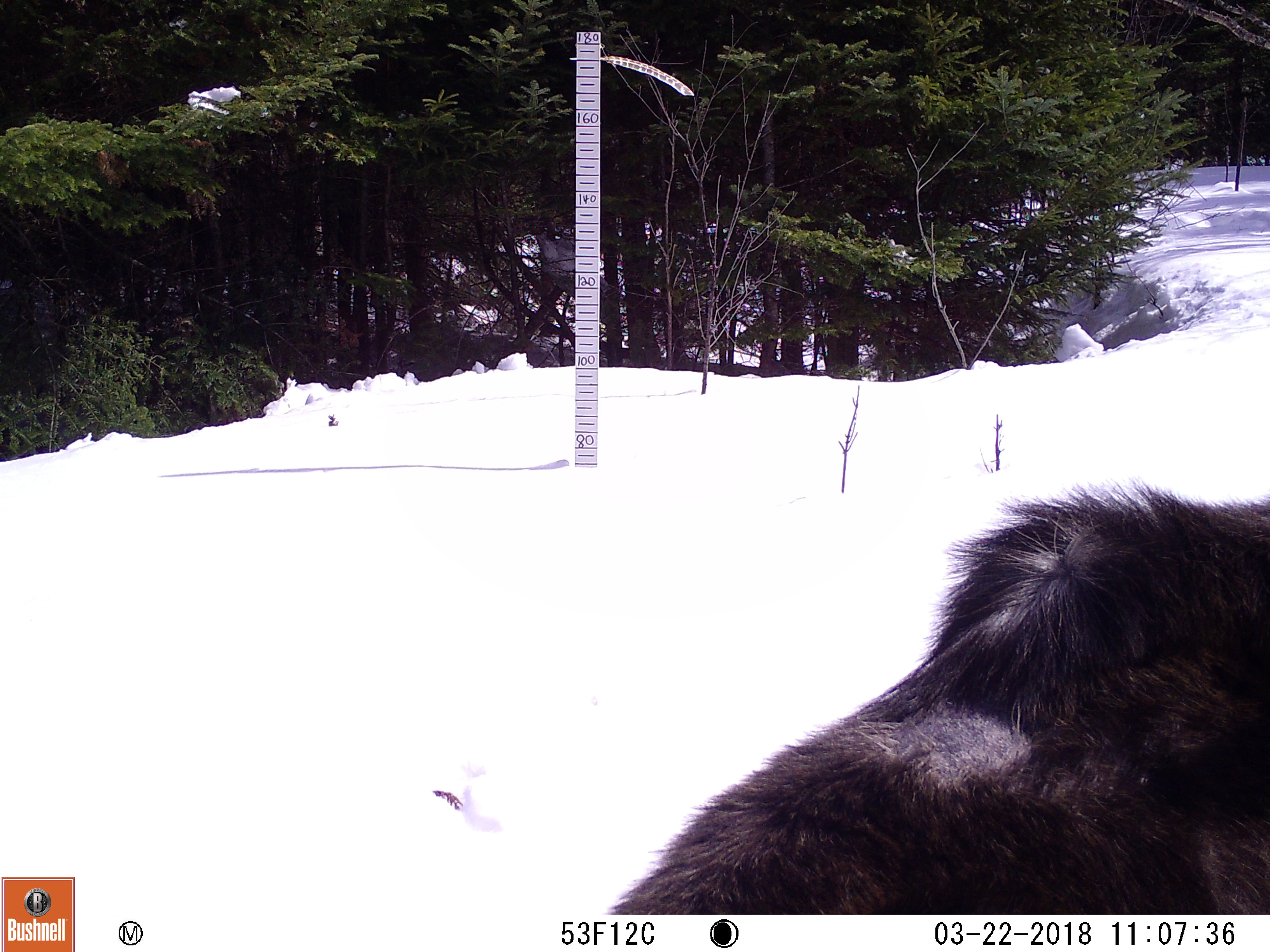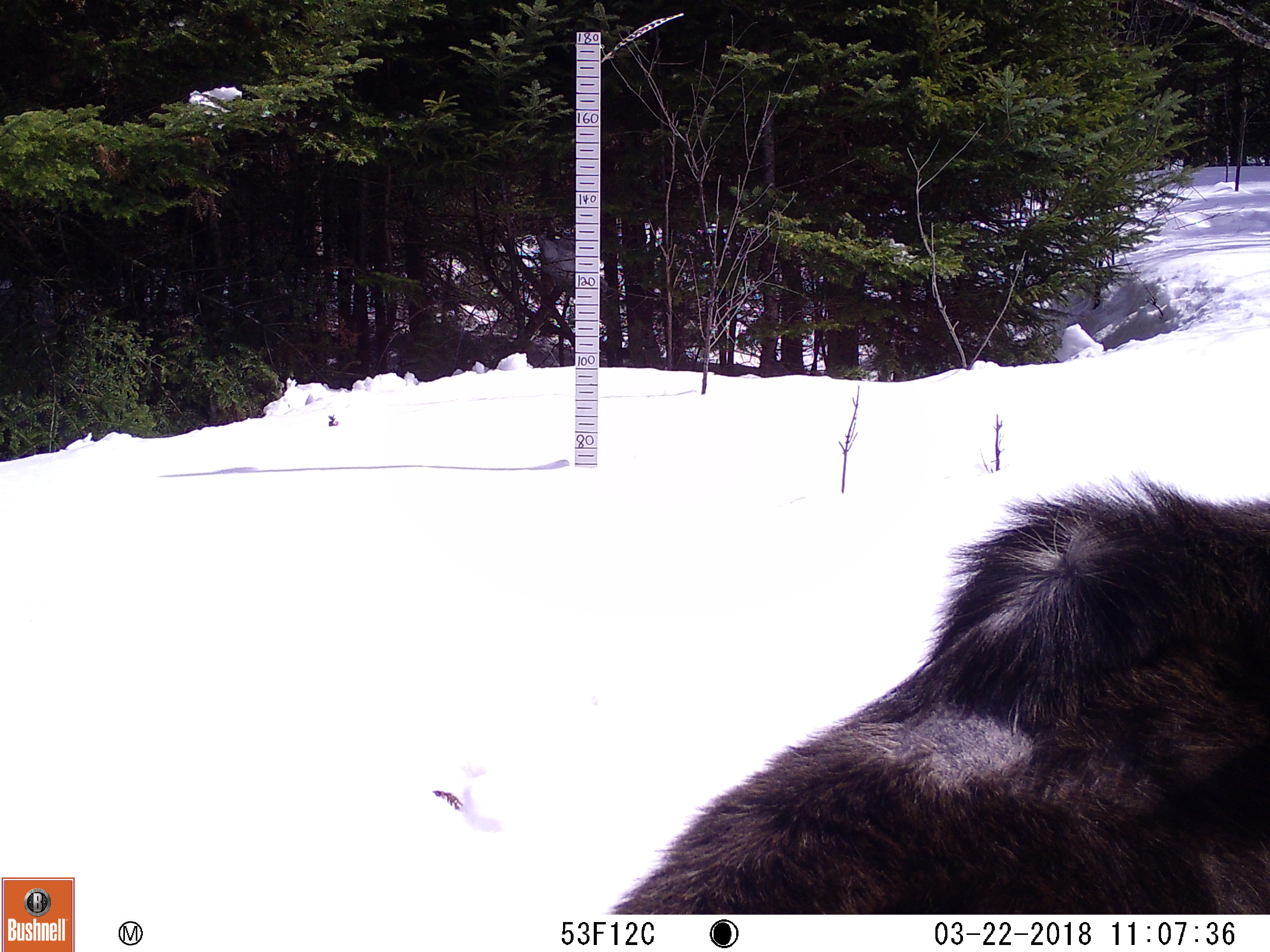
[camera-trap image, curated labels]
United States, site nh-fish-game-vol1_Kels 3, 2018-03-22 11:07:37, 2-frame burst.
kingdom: Animalia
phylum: Chordata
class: Mammalia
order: Artiodactyla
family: Cervidae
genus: Alces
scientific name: Alces alces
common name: moose